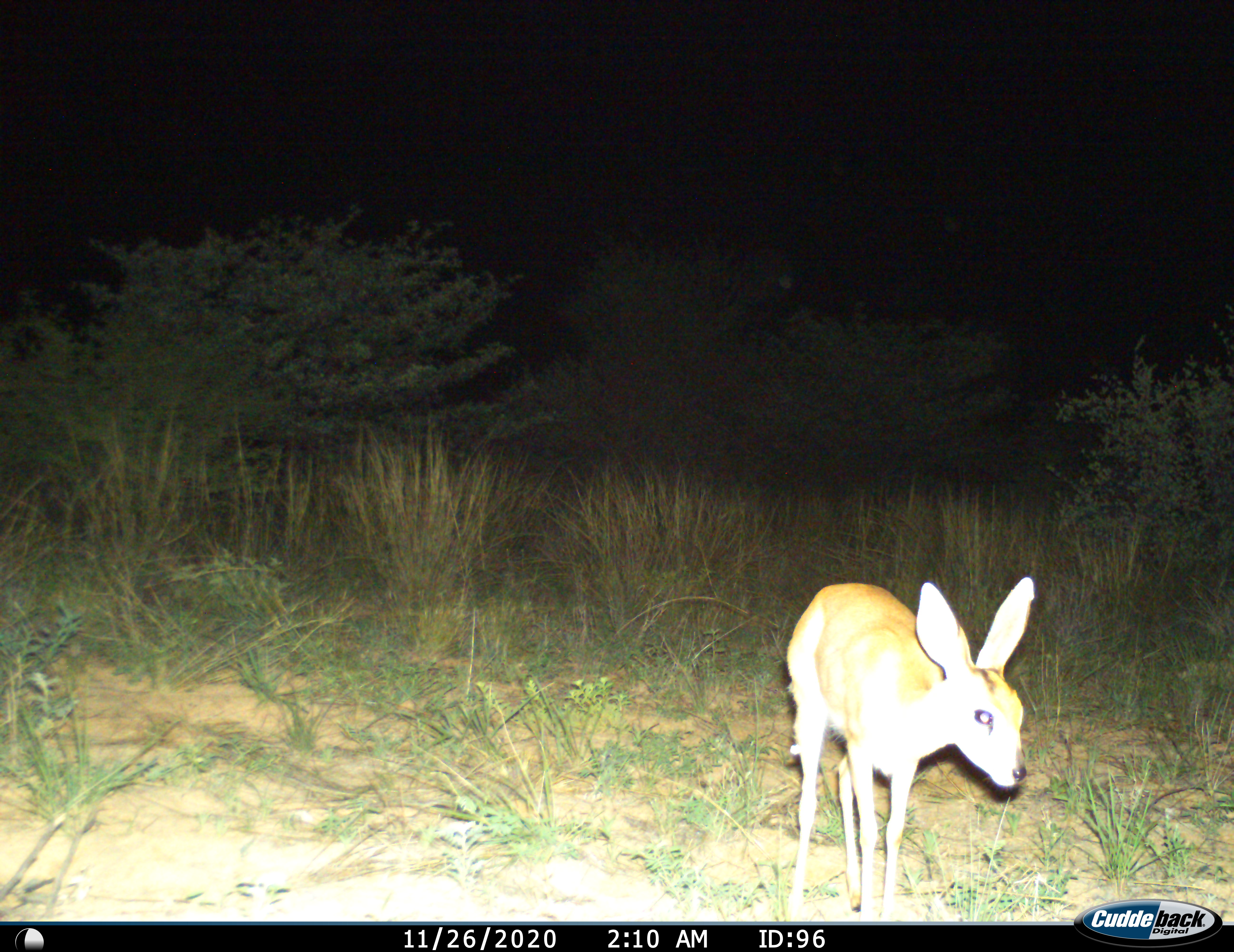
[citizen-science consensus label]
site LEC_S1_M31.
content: unidentified animal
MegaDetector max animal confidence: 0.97